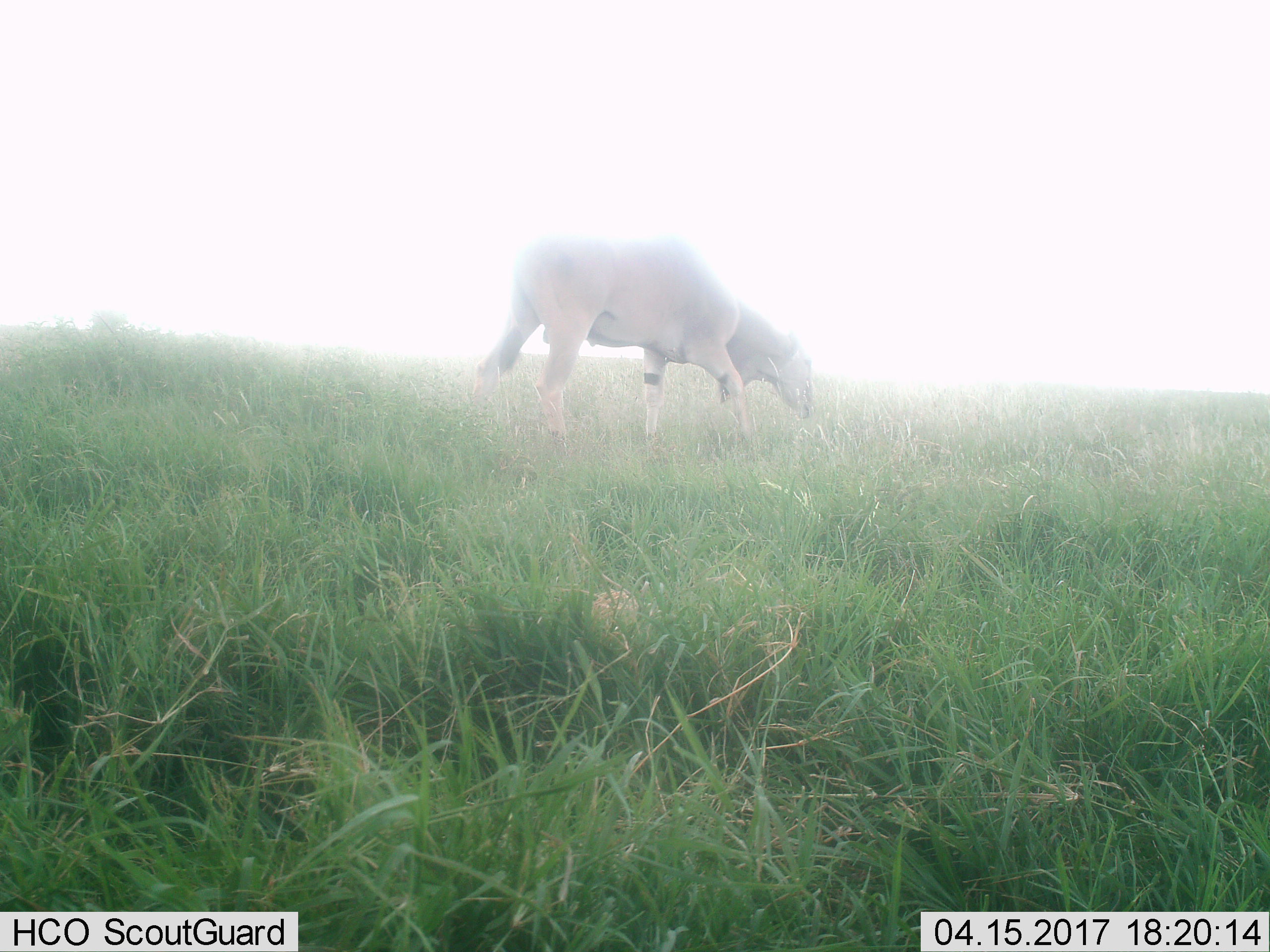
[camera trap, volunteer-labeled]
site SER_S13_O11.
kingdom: Animalia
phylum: Chordata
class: Mammalia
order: Artiodactyla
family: Bovidae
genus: Tragelaphus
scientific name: Tragelaphus oryx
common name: eland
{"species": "eland (Tragelaphus oryx)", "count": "1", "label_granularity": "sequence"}